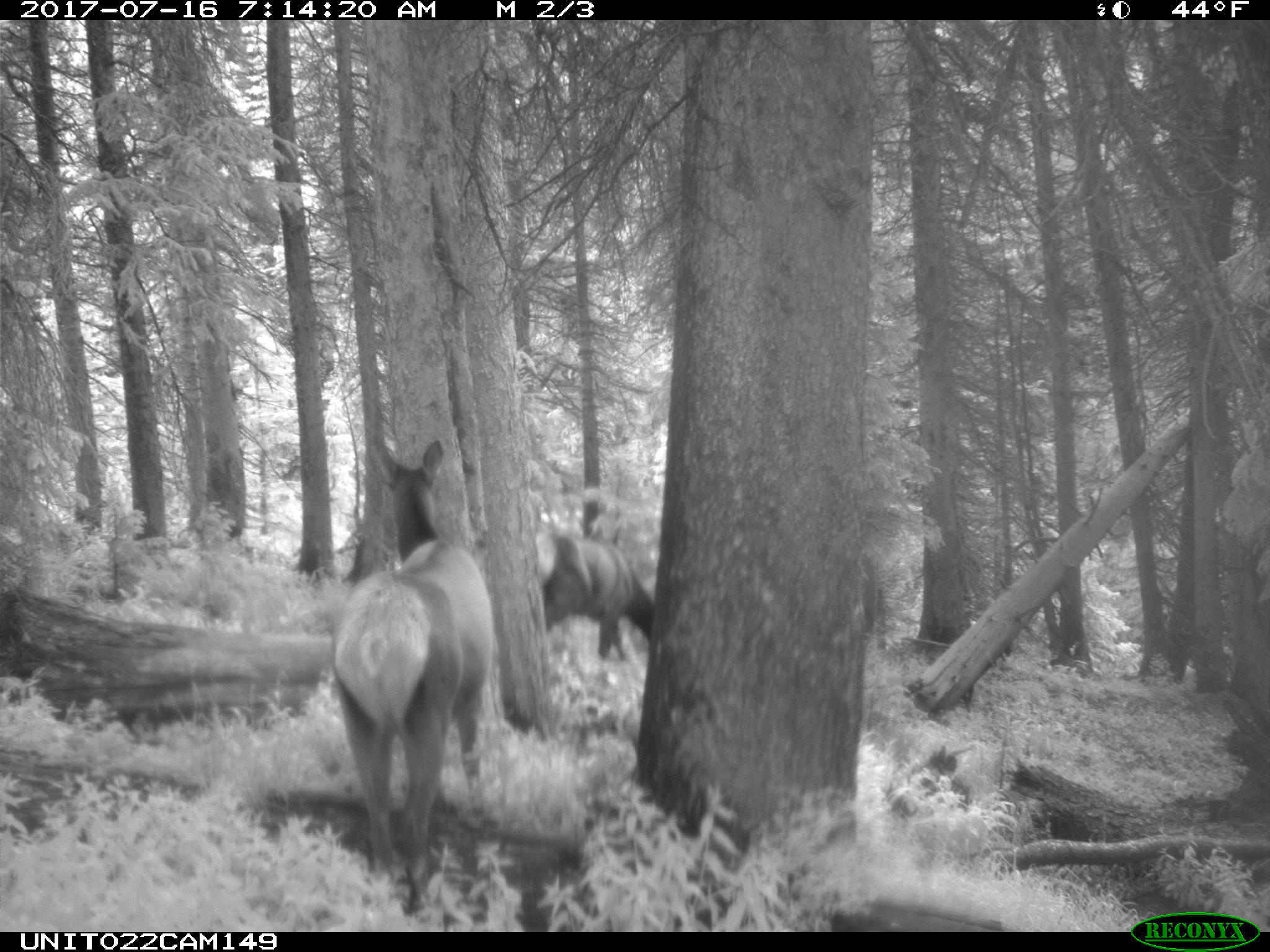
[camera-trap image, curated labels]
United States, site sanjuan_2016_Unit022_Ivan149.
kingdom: Animalia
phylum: Chordata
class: Mammalia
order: Artiodactyla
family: Cervidae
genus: Cervus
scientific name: Cervus elaphus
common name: red deer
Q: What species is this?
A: Cervus elaphus (red deer).